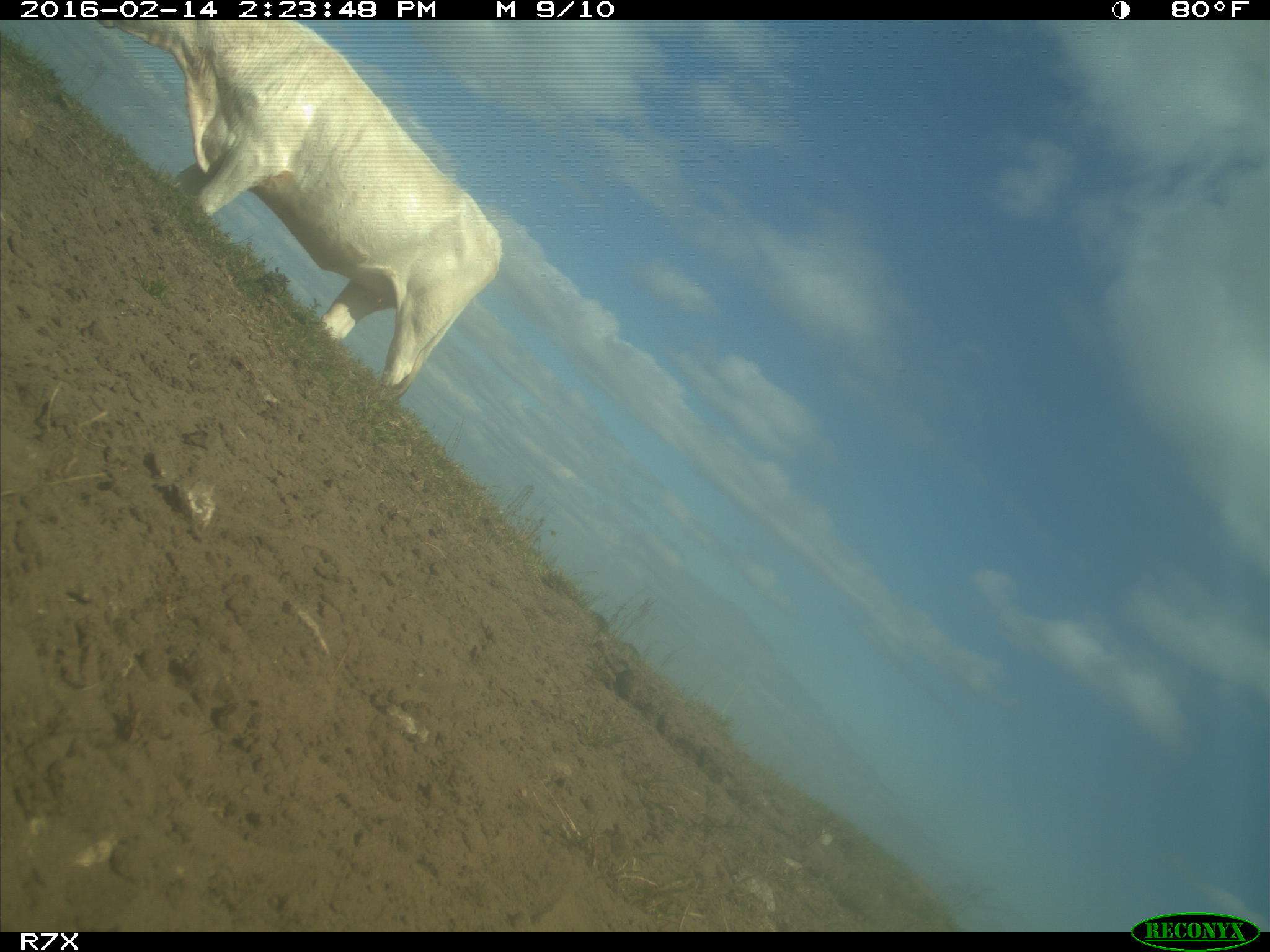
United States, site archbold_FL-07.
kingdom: Animalia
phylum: Chordata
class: Mammalia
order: Artiodactyla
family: Bovidae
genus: Bos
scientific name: Bos taurus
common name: domestic cow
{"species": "Bos taurus (domestic cow)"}